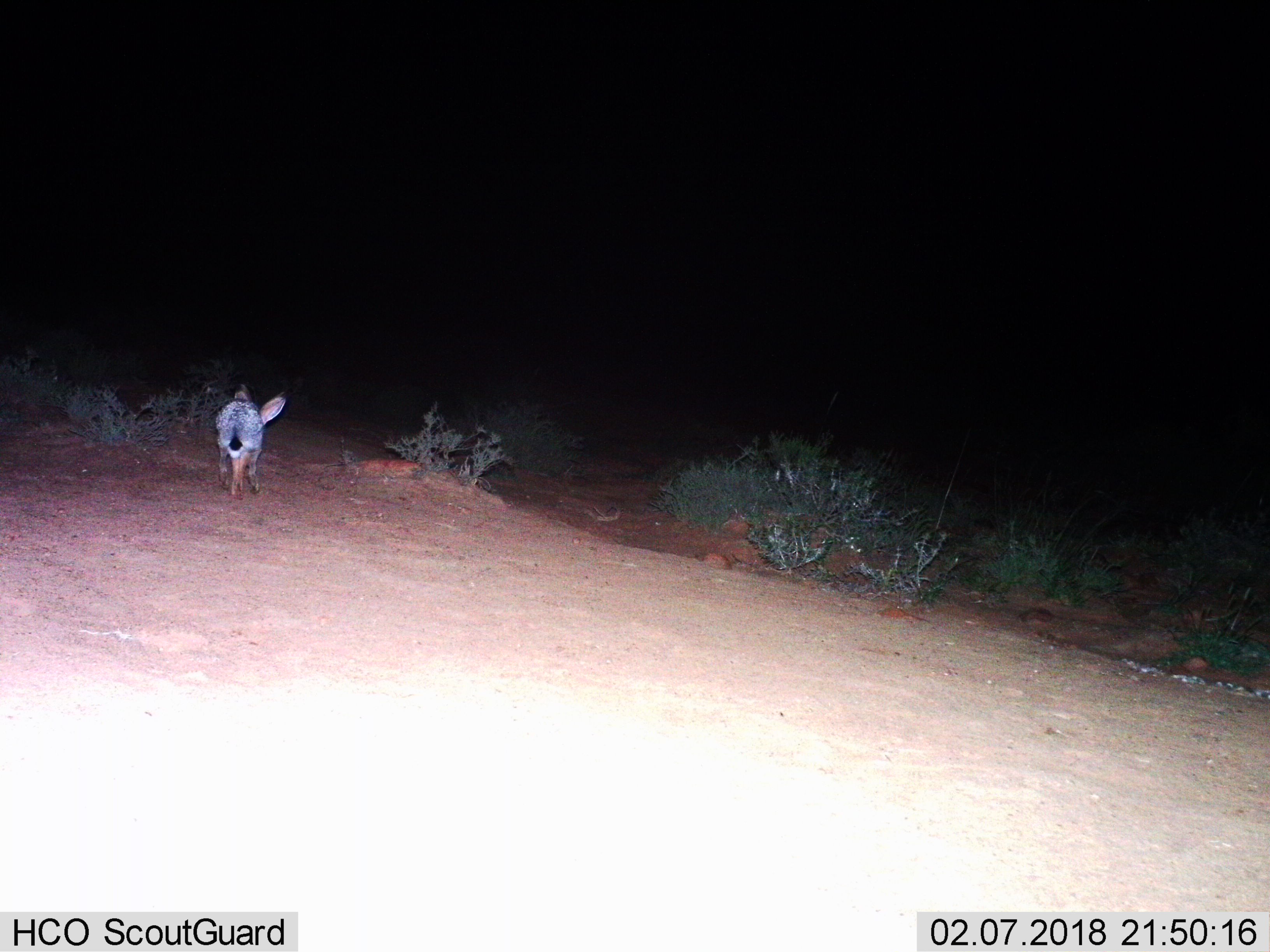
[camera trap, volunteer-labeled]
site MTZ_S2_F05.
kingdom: Animalia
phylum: Chordata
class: Mammalia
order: Lagomorpha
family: Leporidae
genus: Lepus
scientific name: Lepus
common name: hare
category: hareunknown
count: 1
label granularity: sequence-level